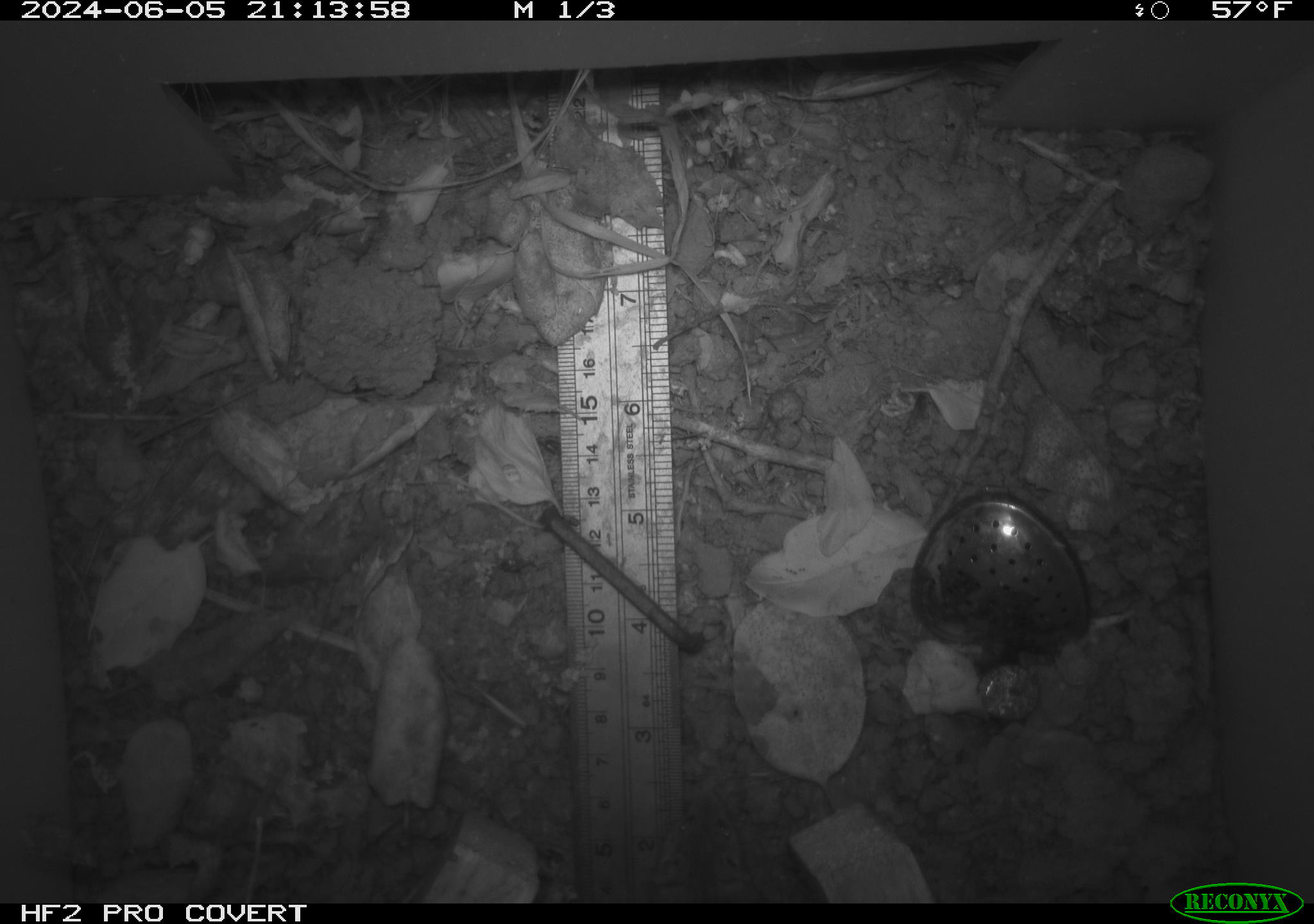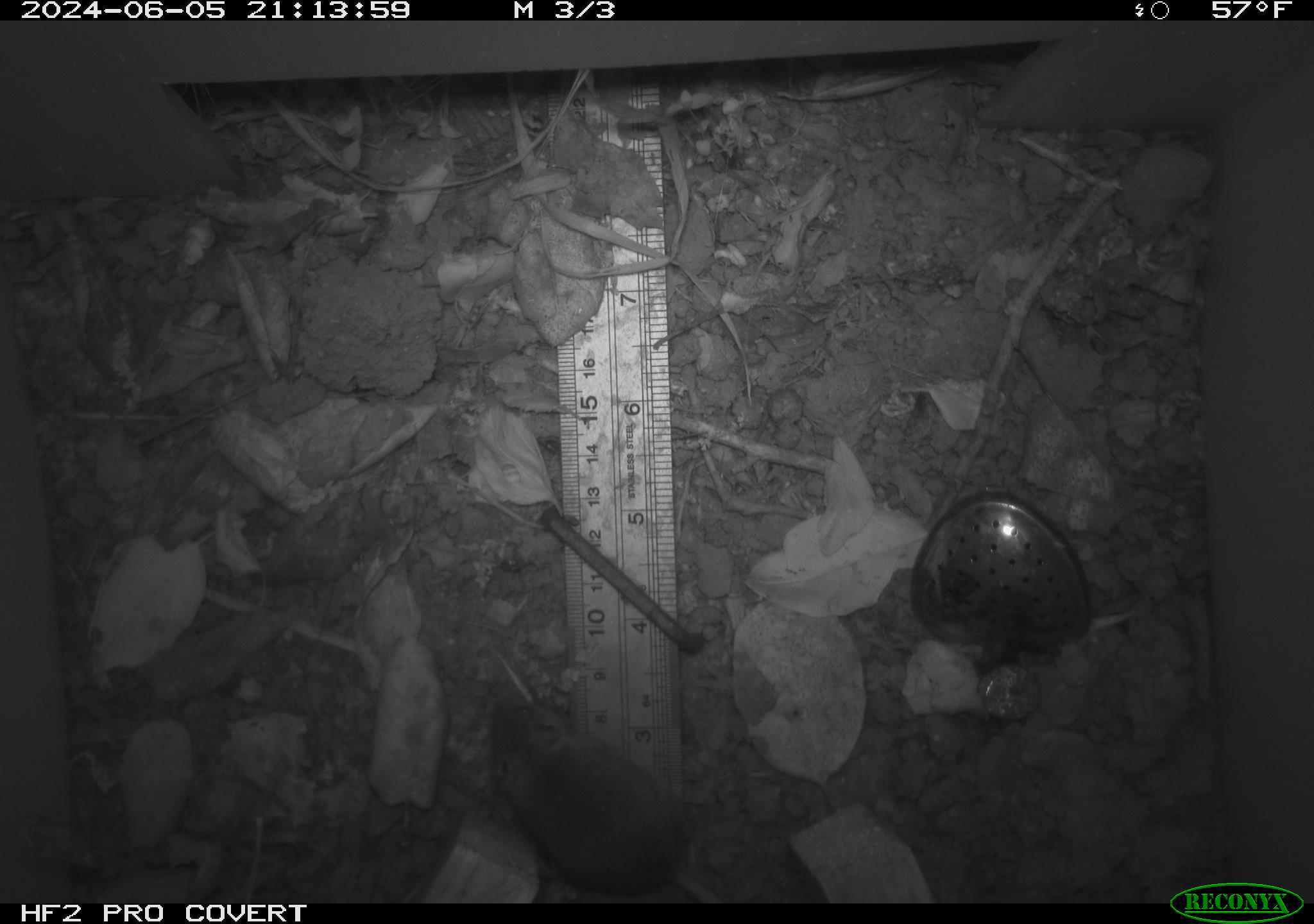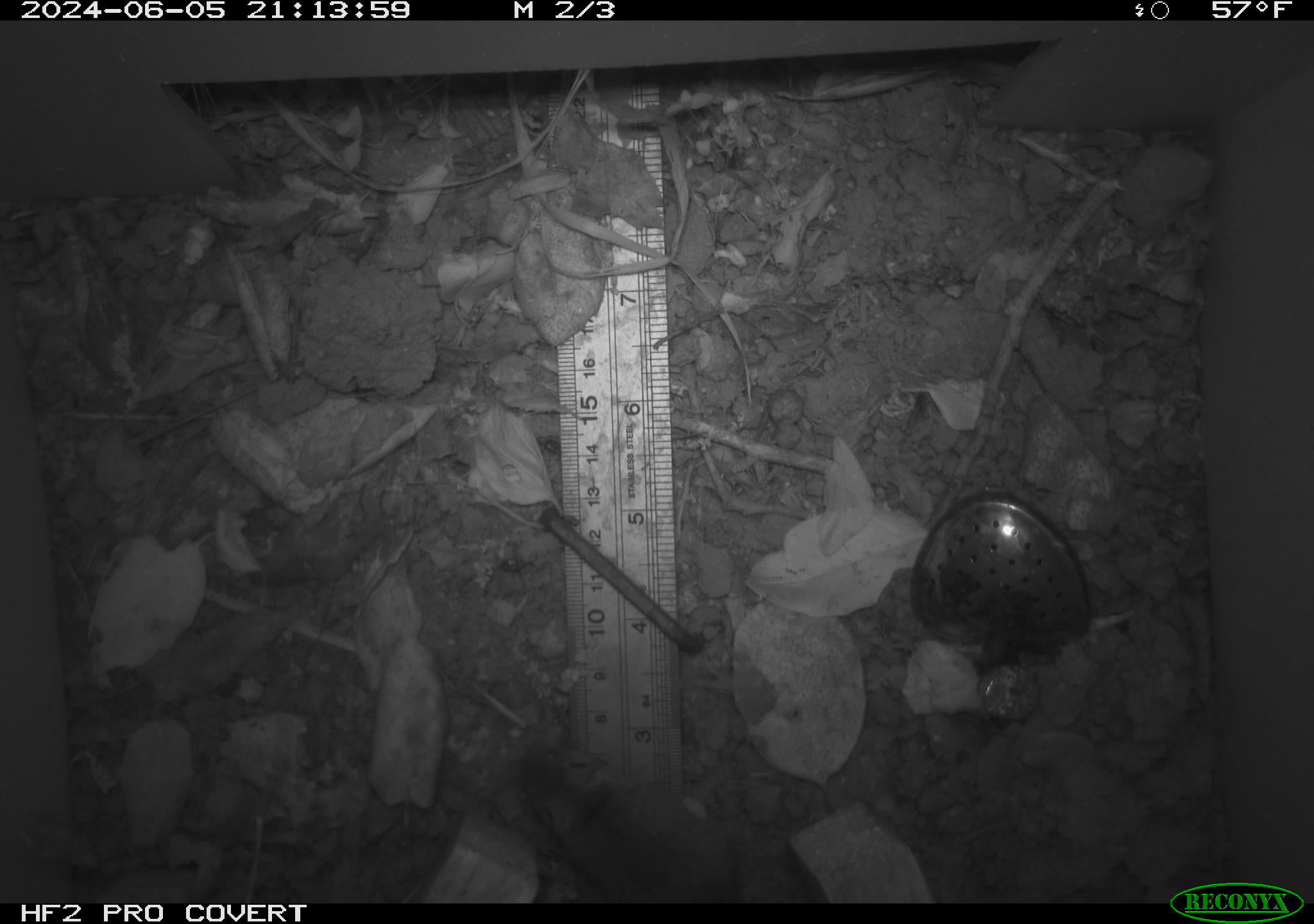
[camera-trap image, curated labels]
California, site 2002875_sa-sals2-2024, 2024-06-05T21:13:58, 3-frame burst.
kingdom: Animalia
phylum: Chordata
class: Mammalia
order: Rodentia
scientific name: Rodentia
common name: mouse species